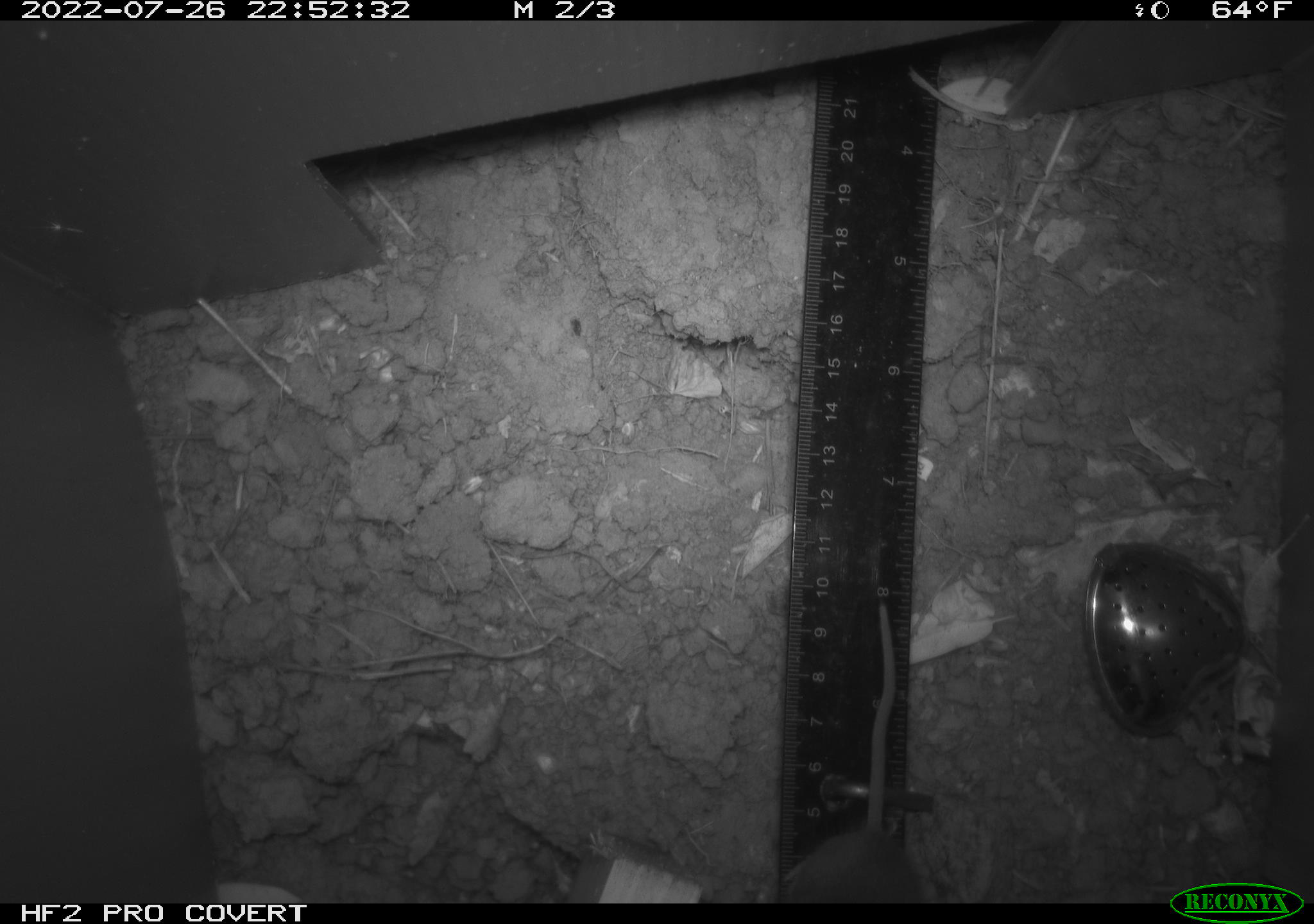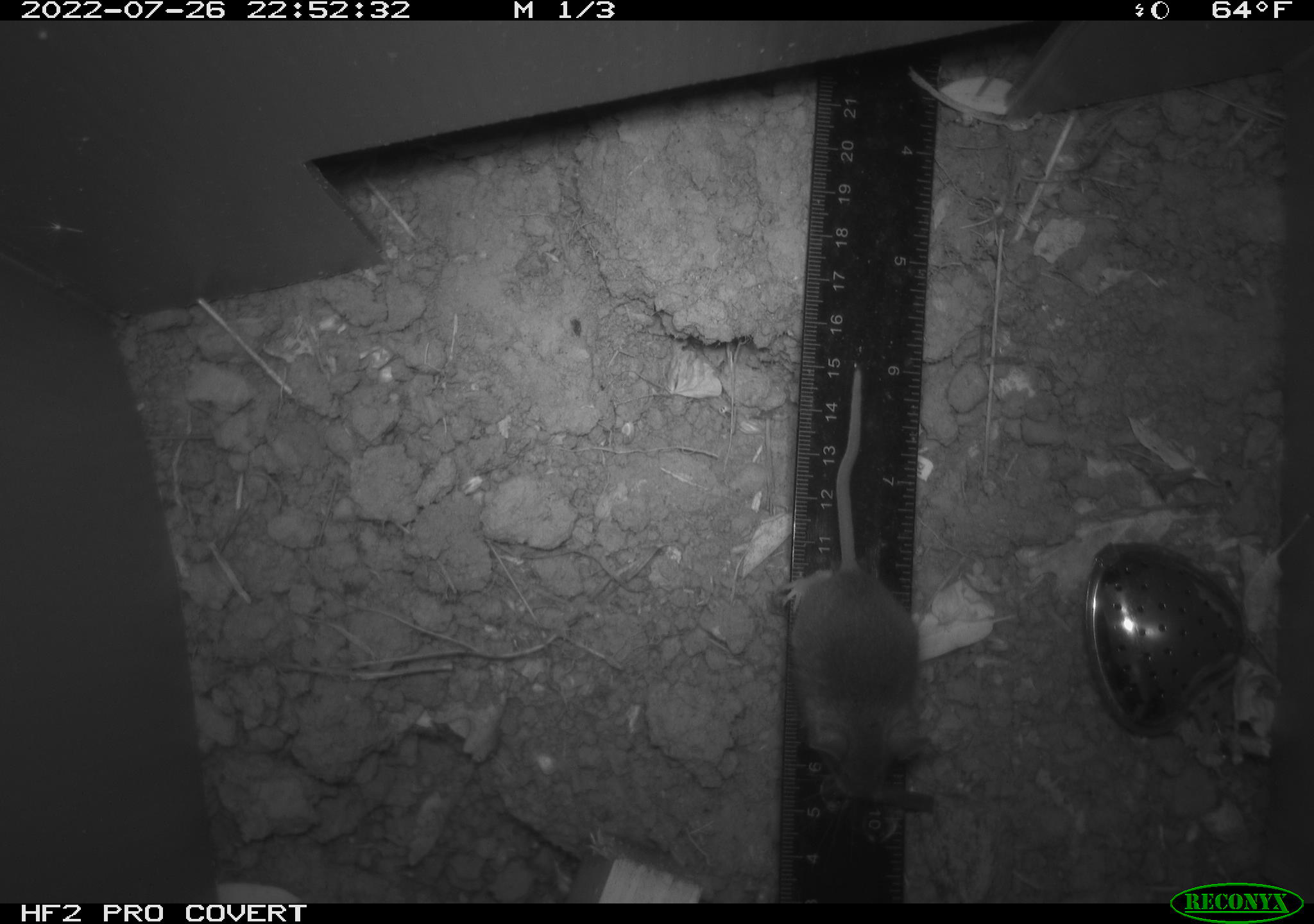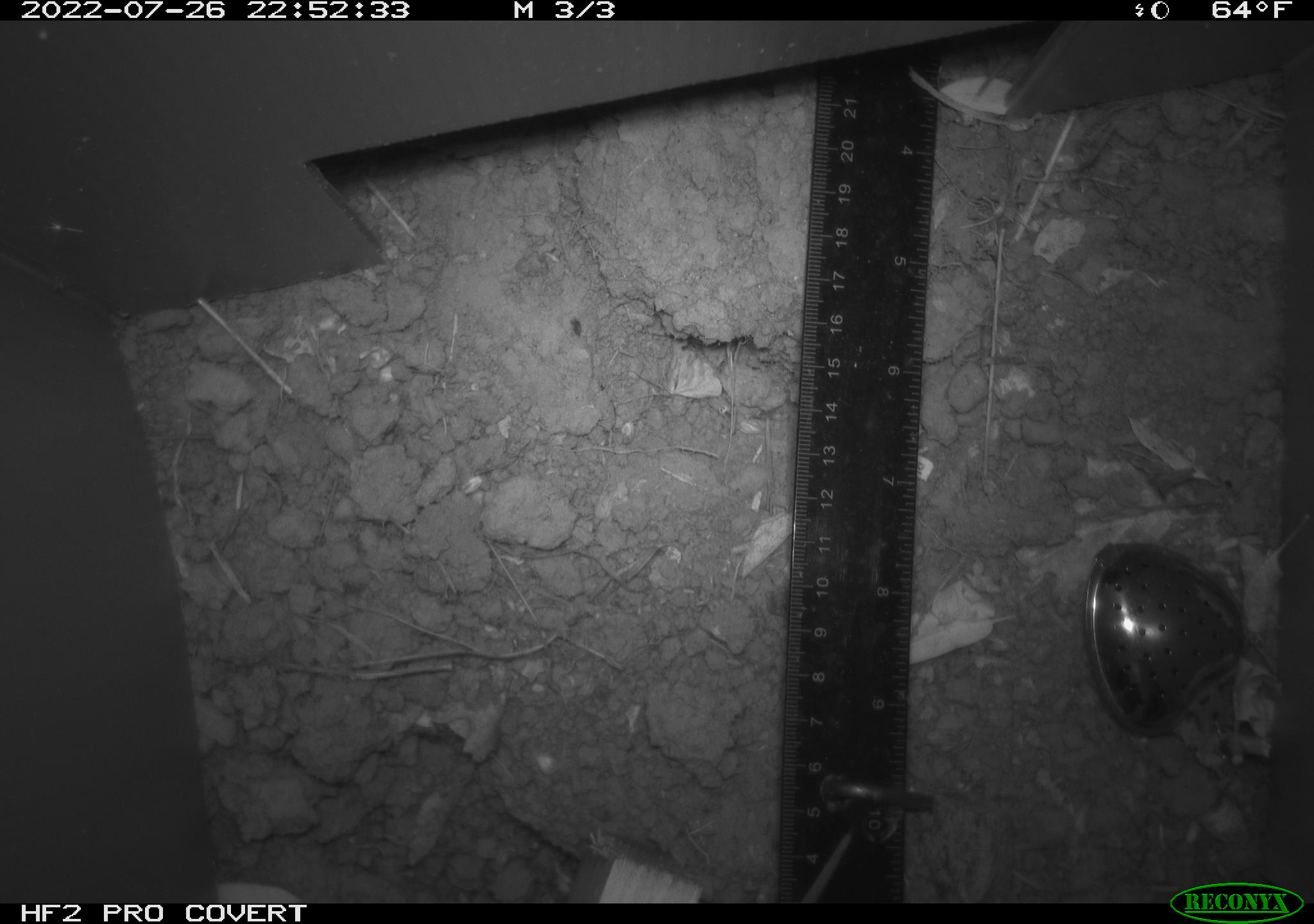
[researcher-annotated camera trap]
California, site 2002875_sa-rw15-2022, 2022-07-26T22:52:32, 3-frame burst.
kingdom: Animalia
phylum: Chordata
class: Mammalia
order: Rodentia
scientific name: Rodentia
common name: mouse species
Mouse species (Rodentia).